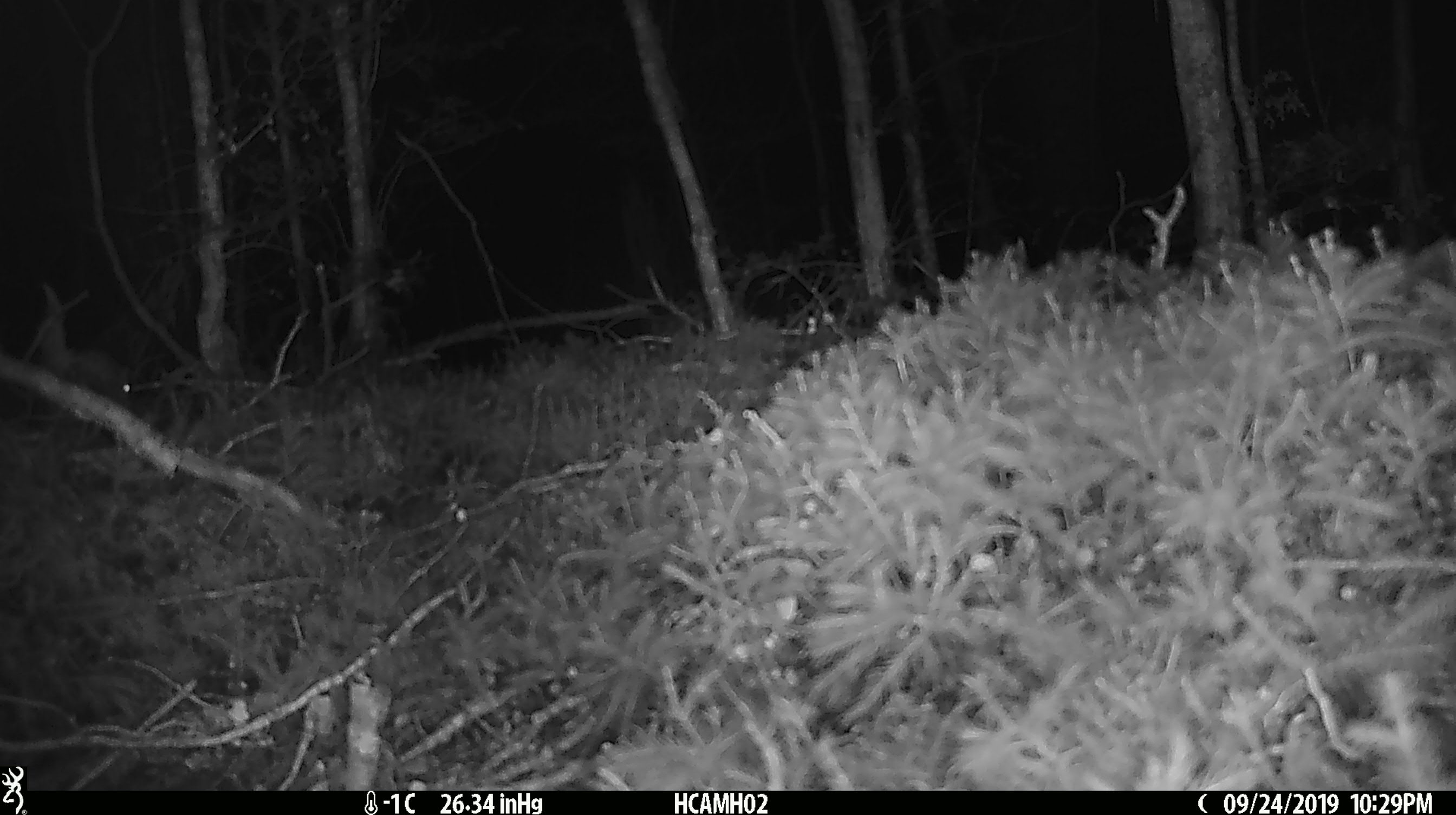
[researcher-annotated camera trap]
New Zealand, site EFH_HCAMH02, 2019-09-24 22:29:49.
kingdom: Animalia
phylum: Chordata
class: Mammalia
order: Rodentia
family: Muridae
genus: Mus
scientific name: Mus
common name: mouse